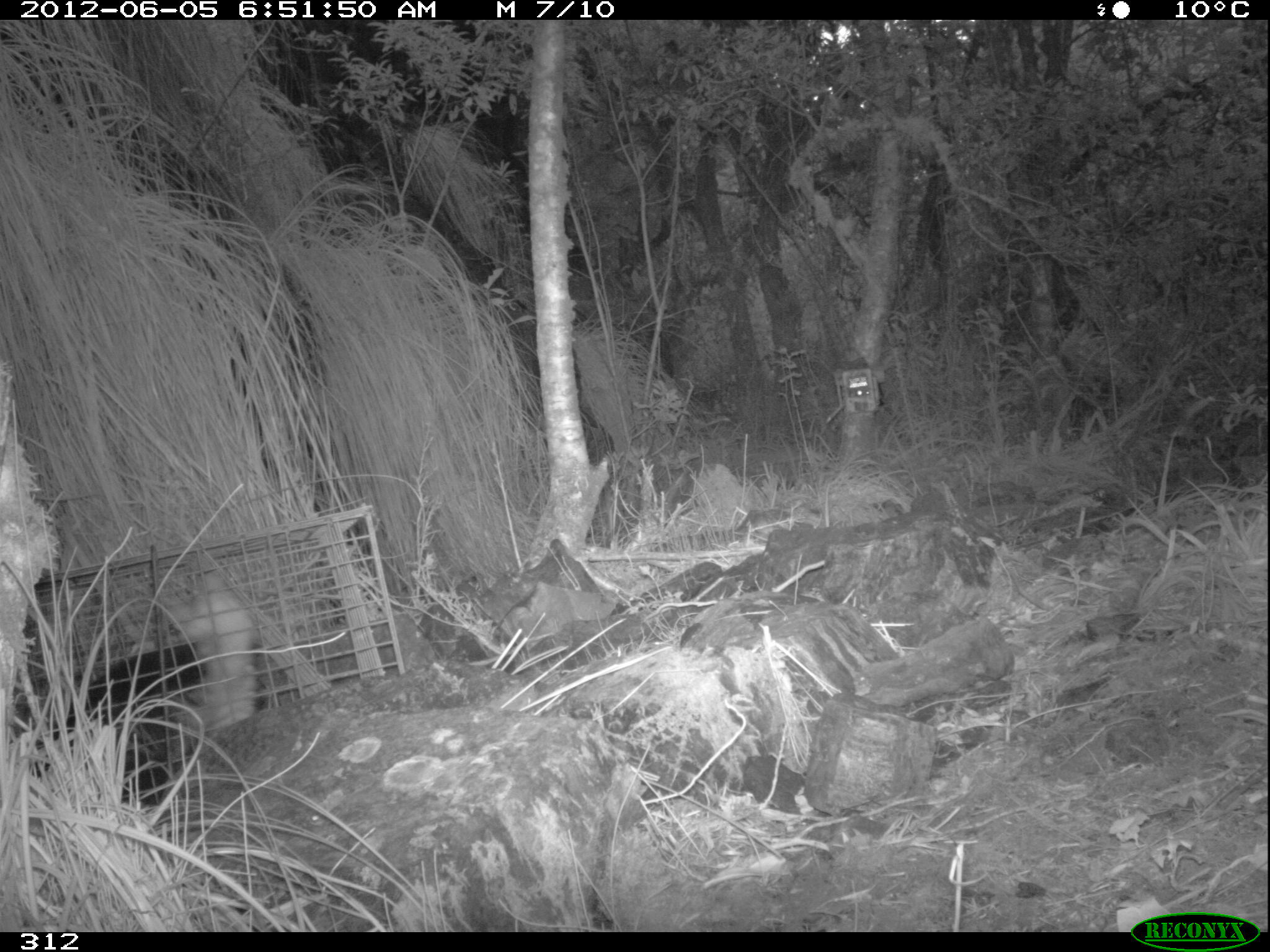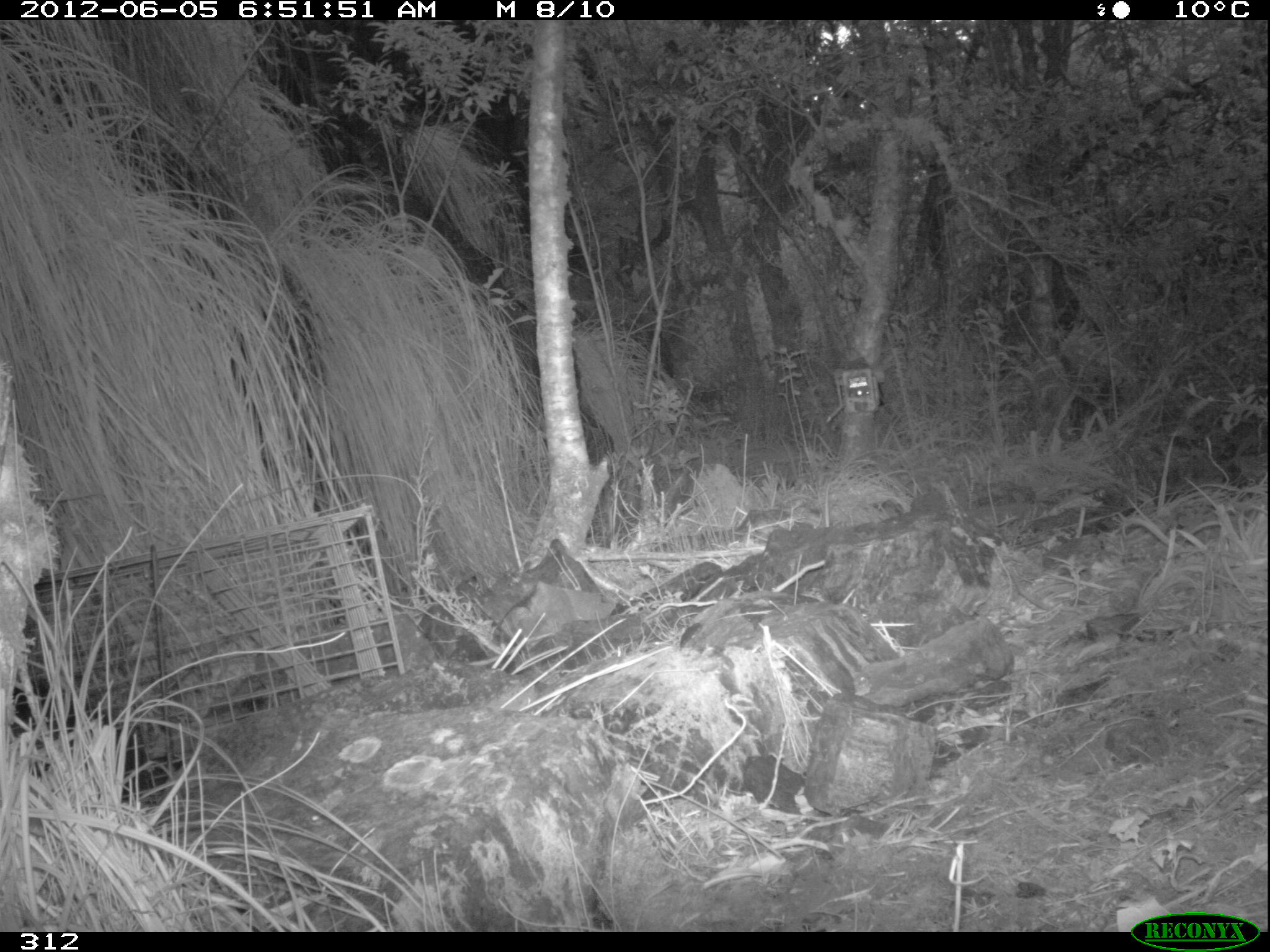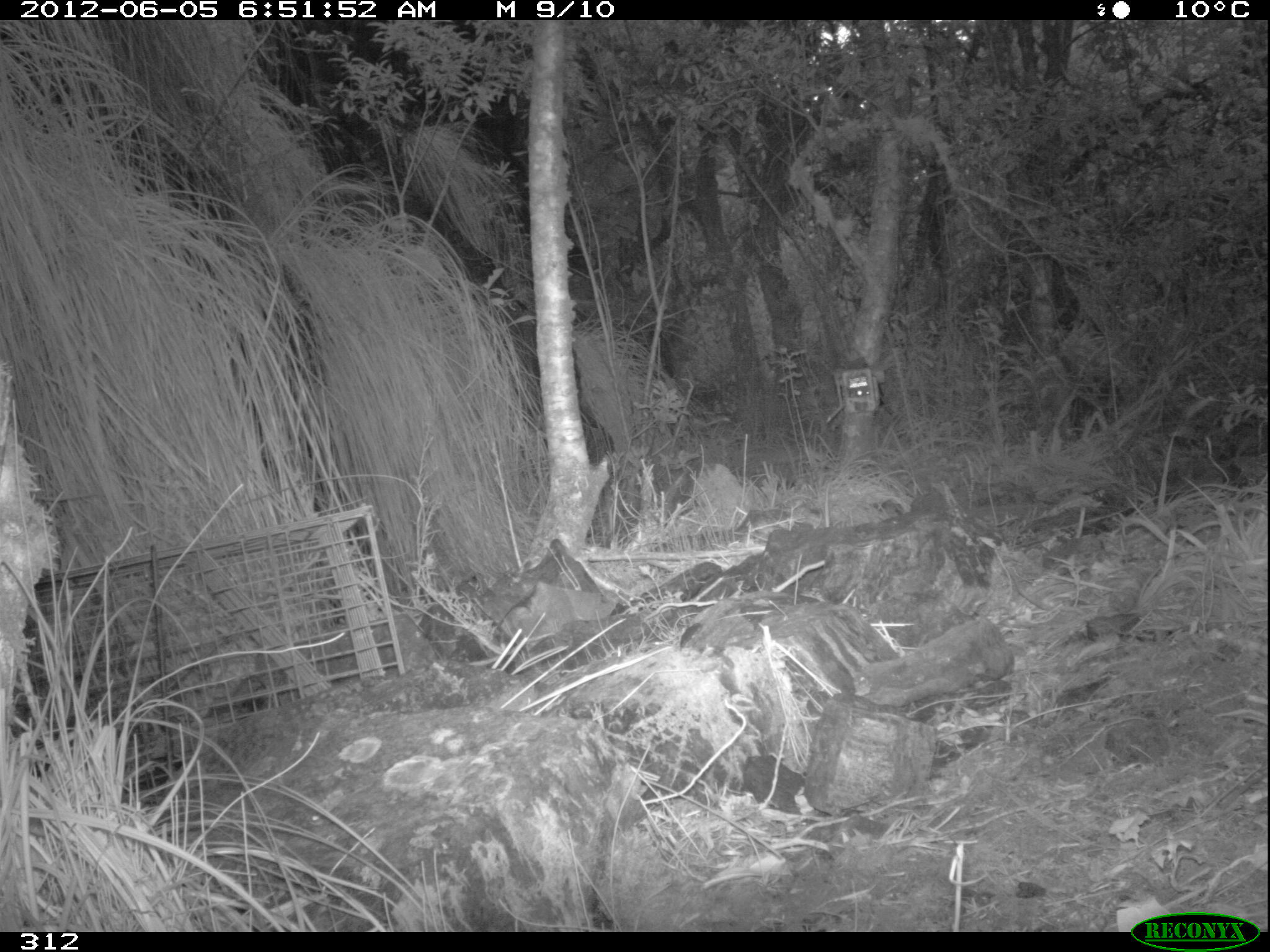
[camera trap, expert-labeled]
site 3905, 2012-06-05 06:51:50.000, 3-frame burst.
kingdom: Animalia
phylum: Chordata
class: Mammalia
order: Didelphimorphia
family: Didelphidae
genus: Didelphis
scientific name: Didelphis pernigra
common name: andean white-eared opossum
Didelphis pernigra (andean white-eared opossum).